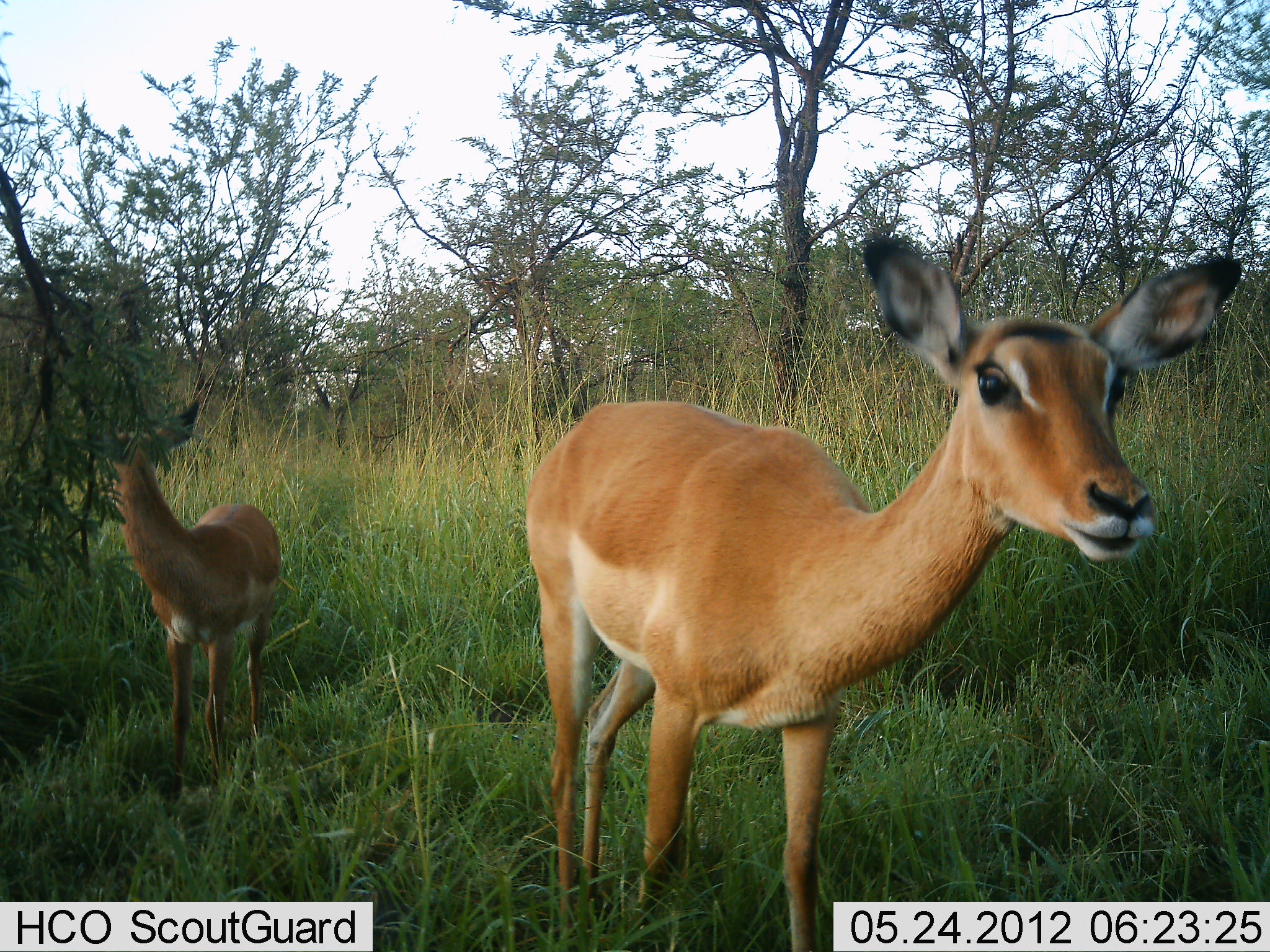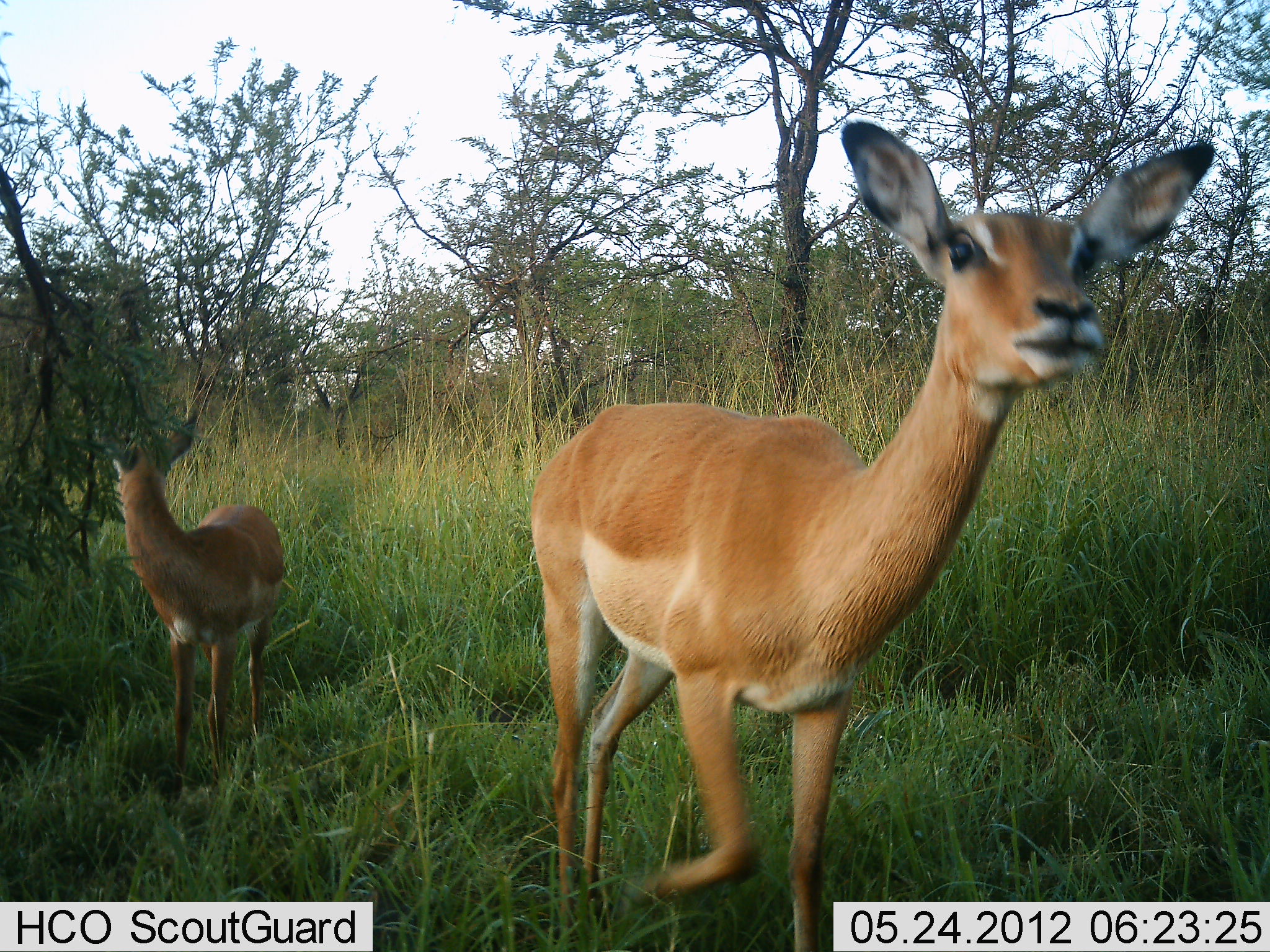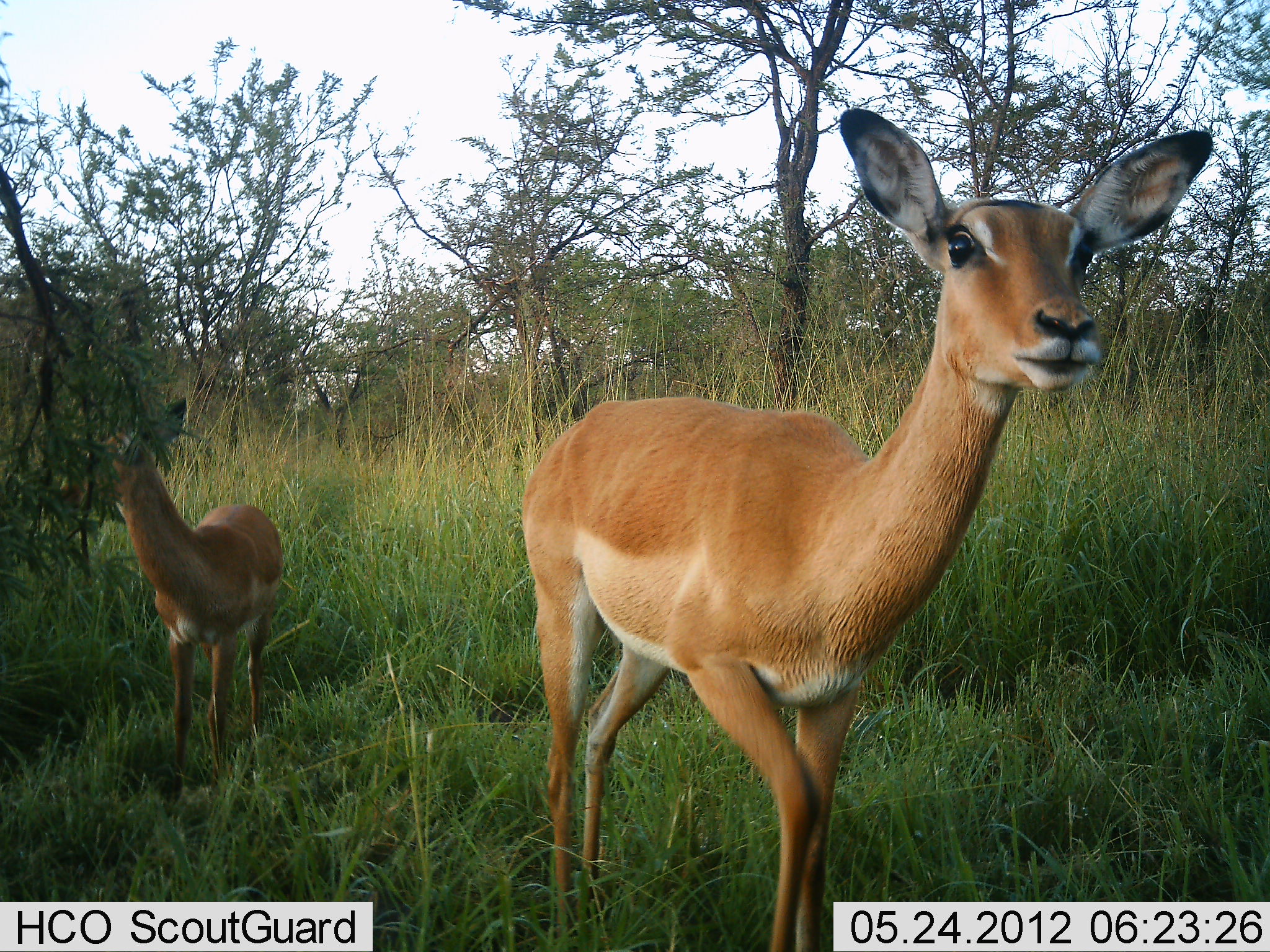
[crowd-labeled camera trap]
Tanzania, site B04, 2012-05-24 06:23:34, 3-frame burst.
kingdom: Animalia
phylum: Chordata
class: Mammalia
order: Artiodactyla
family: Bovidae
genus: Aepyceros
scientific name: Aepyceros melampus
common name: impala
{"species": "impala (Aepyceros melampus)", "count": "2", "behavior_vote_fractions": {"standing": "90%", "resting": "0%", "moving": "10%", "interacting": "0%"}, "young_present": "10%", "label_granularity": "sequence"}